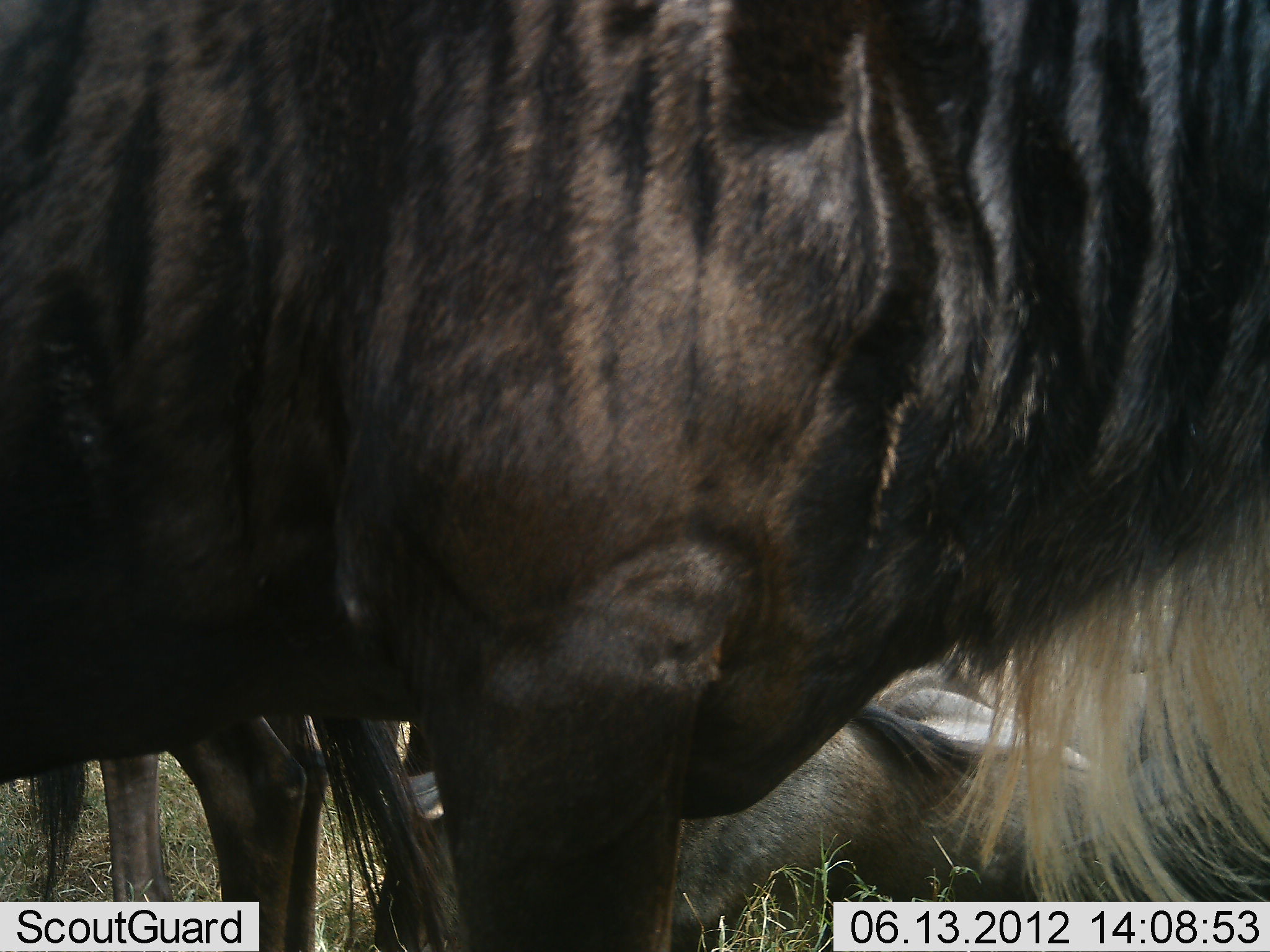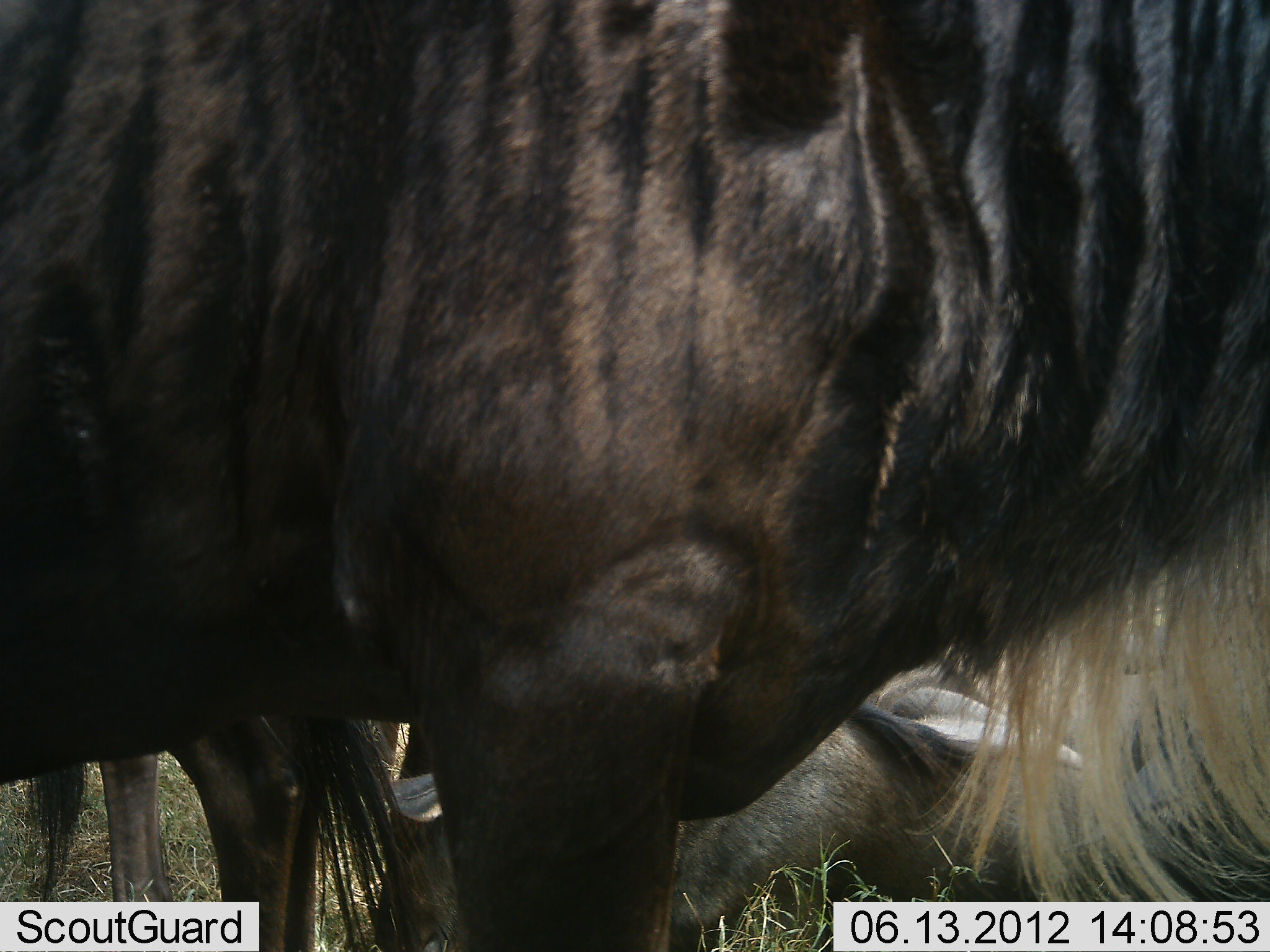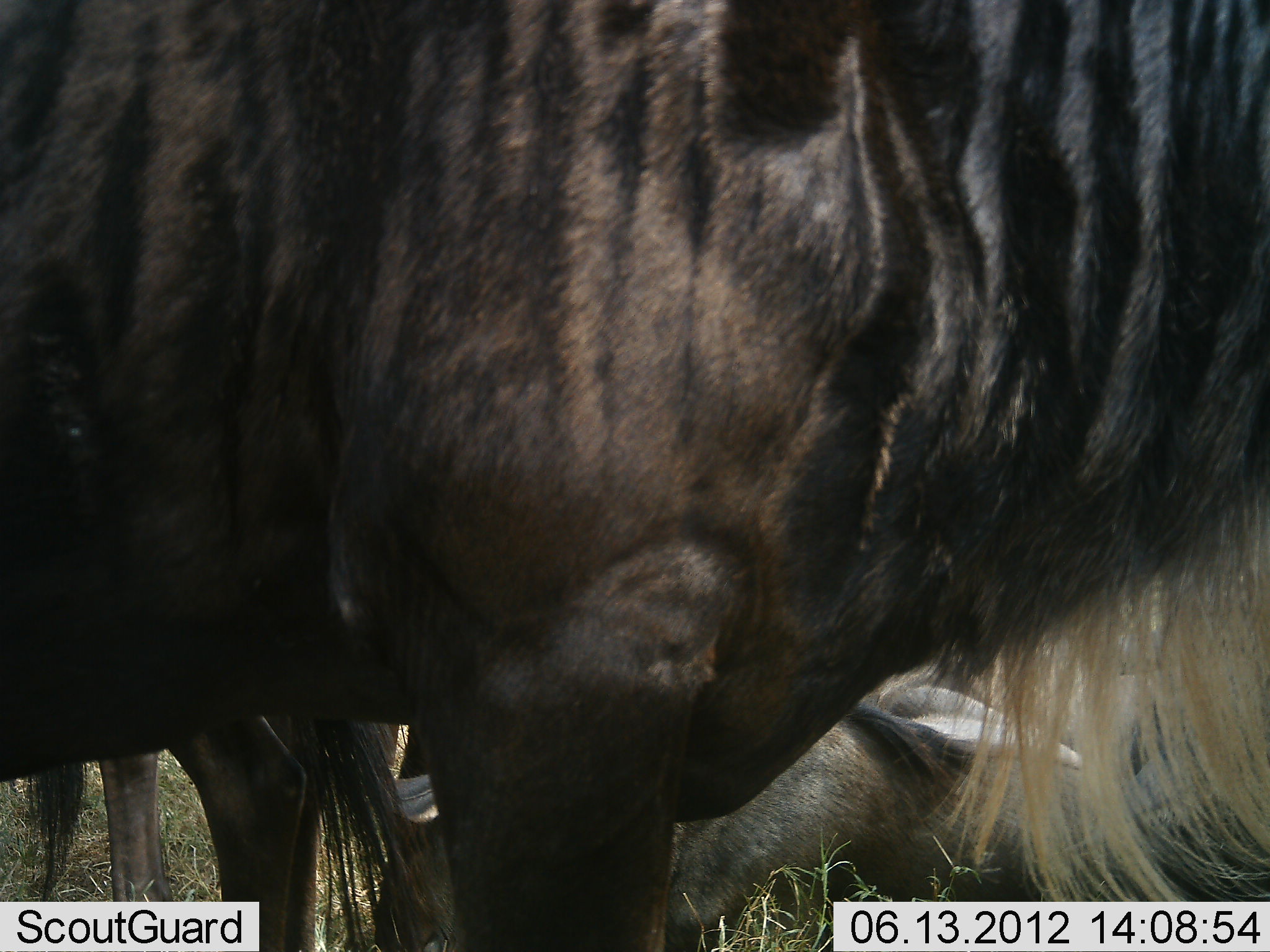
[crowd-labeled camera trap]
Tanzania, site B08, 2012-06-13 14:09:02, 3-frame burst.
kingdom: Animalia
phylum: Chordata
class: Mammalia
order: Artiodactyla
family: Bovidae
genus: Connochaetes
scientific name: Connochaetes taurinus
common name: blue wildebeest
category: wildebeest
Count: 3.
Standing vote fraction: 80%.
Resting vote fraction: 100%.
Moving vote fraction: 0%.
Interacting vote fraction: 0%.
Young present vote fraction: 0%.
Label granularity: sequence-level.